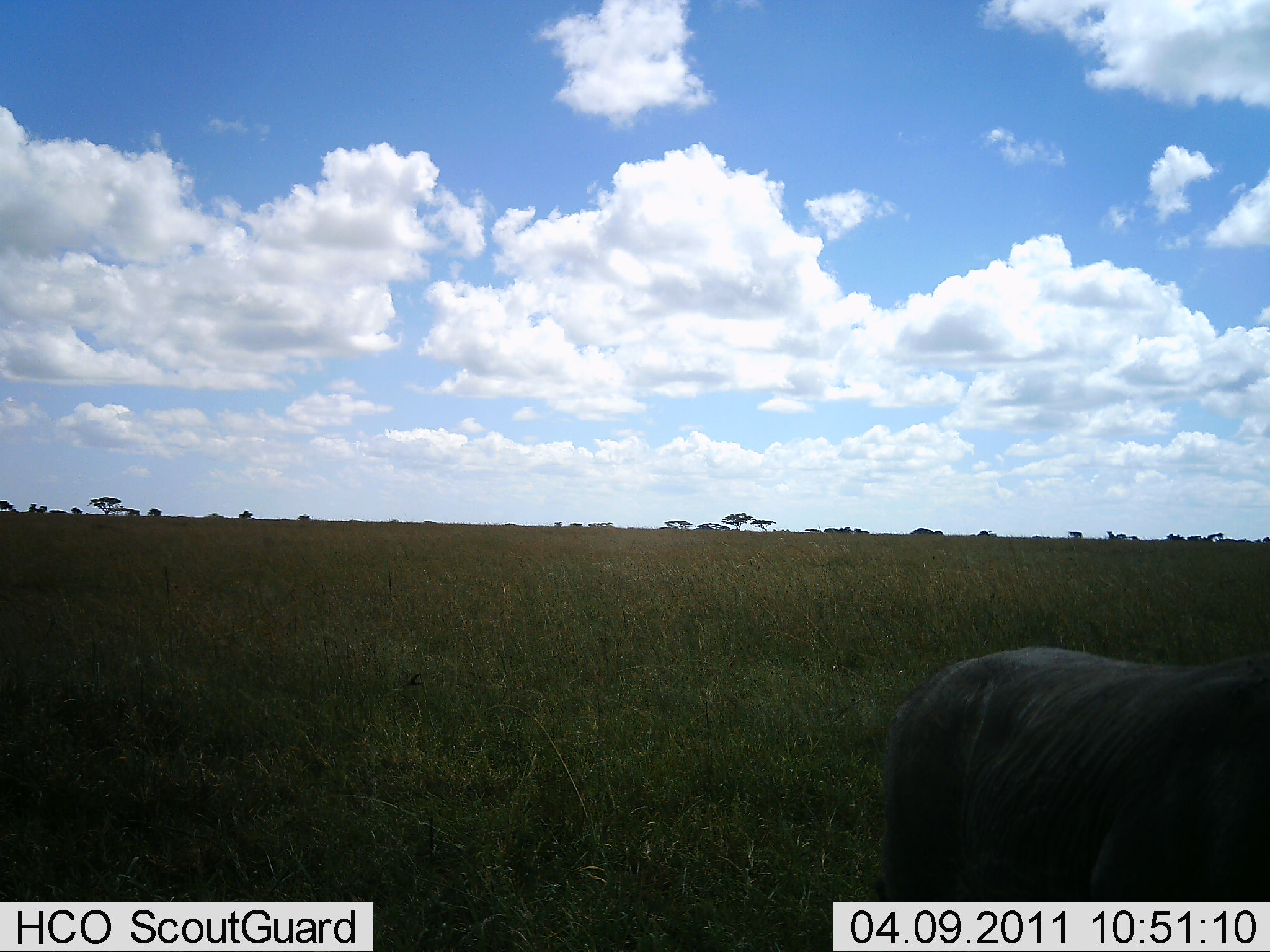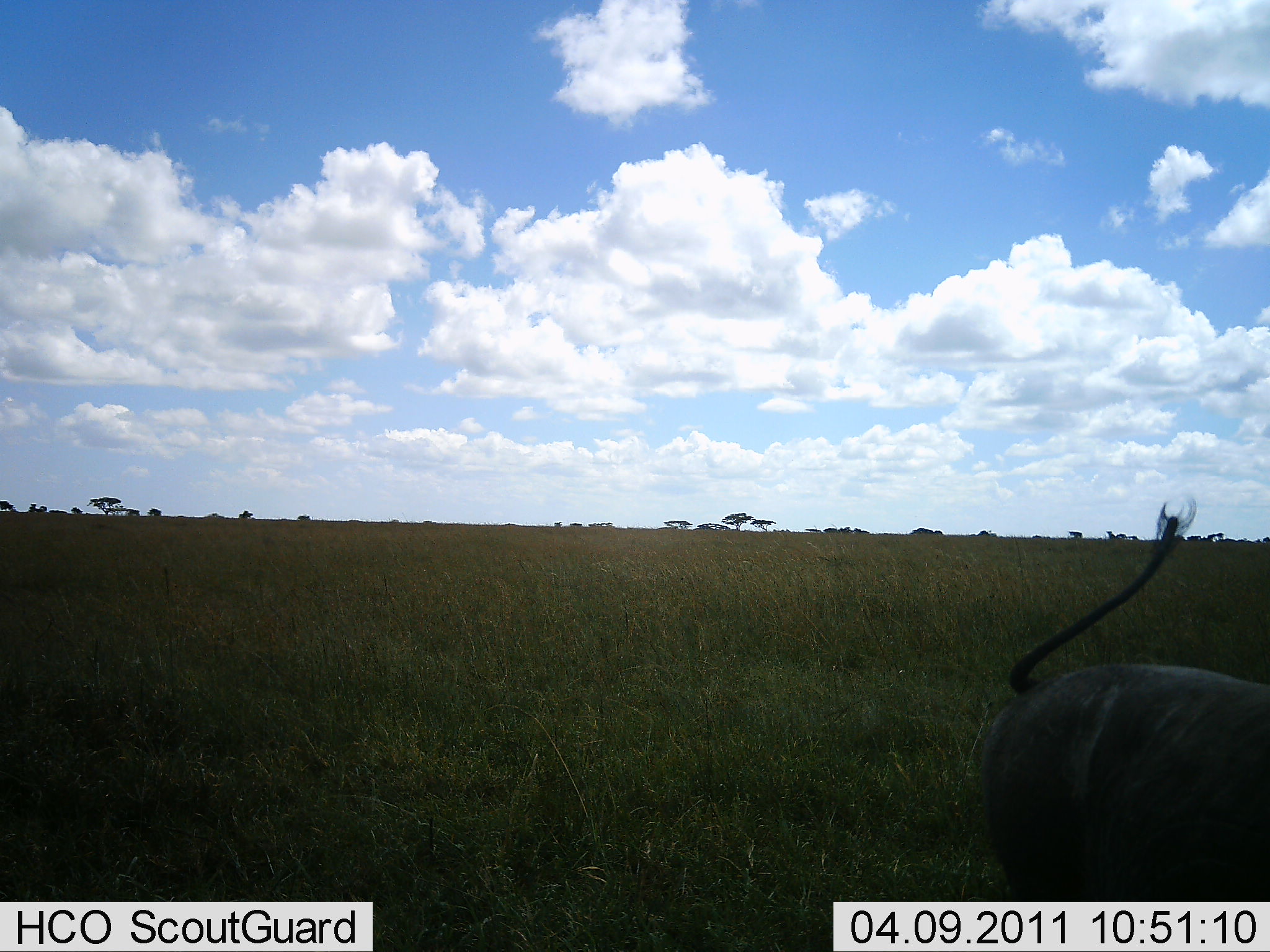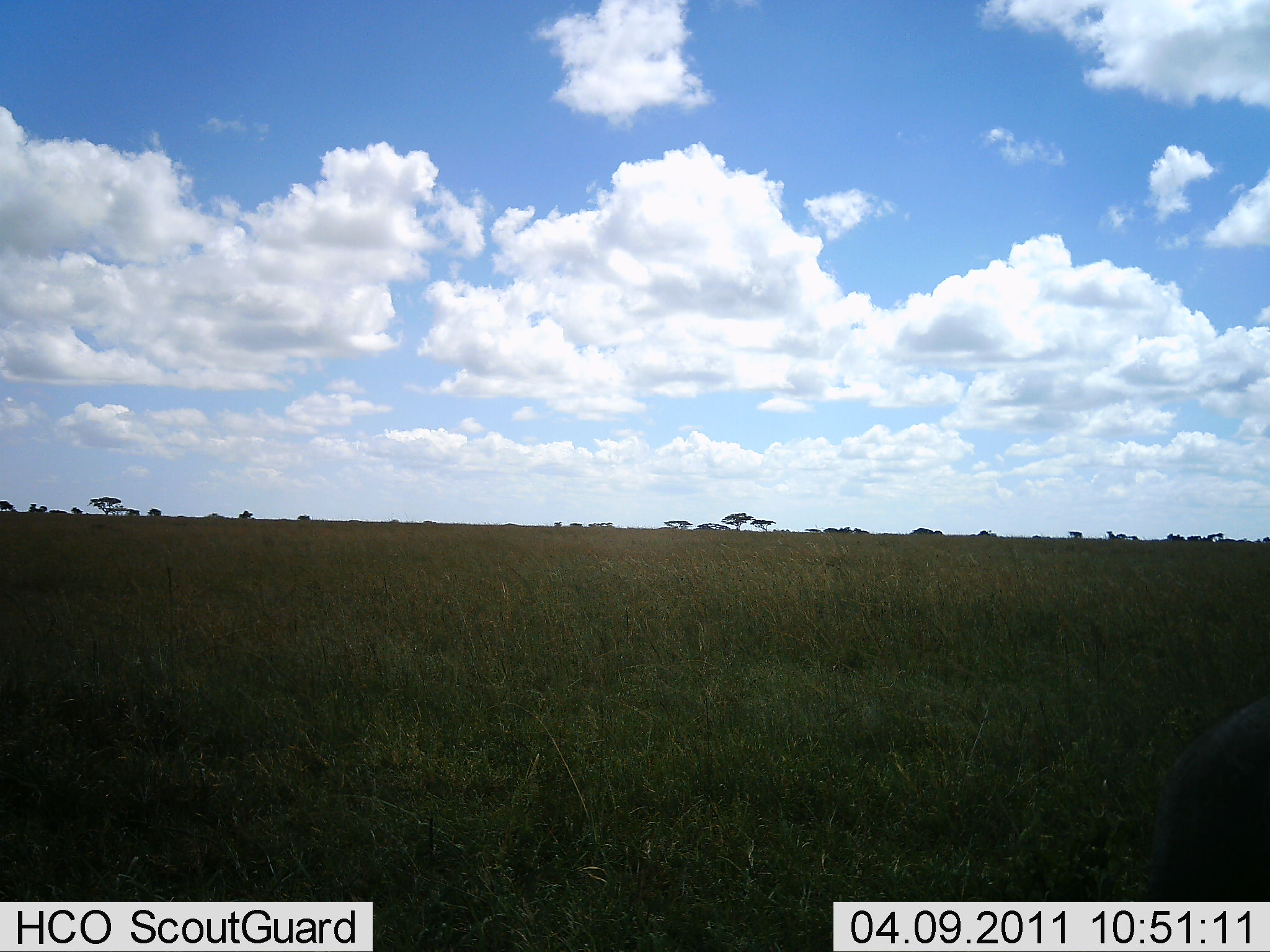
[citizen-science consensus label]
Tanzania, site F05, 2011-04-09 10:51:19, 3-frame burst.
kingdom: Animalia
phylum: Chordata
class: Mammalia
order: Artiodactyla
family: Suidae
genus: Phacochoerus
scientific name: Phacochoerus africanus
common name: warthog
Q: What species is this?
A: Warthog (Phacochoerus africanus).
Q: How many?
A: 1.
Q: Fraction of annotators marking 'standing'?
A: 14%.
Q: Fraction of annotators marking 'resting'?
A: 0%.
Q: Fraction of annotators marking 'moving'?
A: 86%.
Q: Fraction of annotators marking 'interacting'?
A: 0%.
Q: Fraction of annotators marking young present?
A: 0%.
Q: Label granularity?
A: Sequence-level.